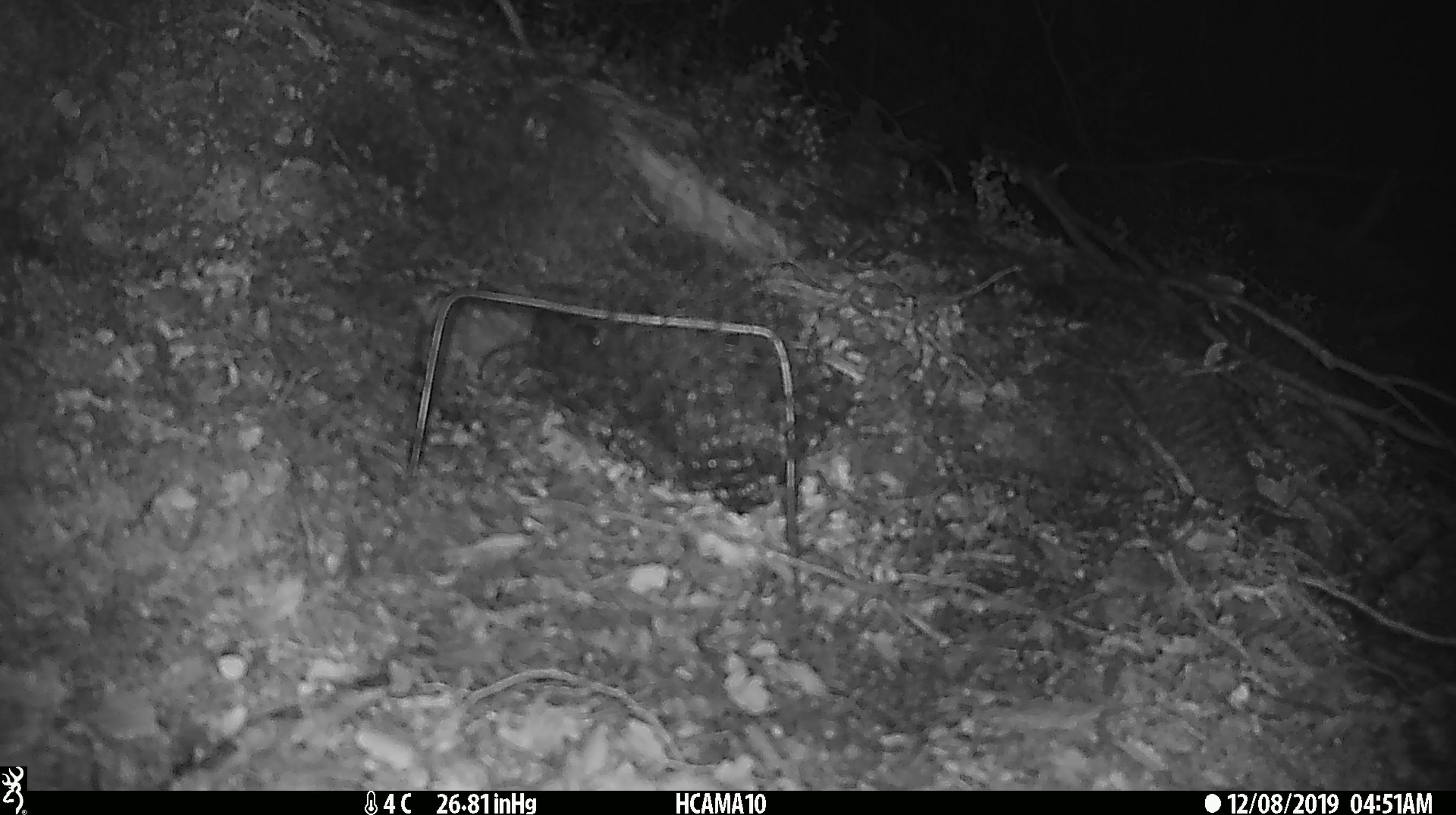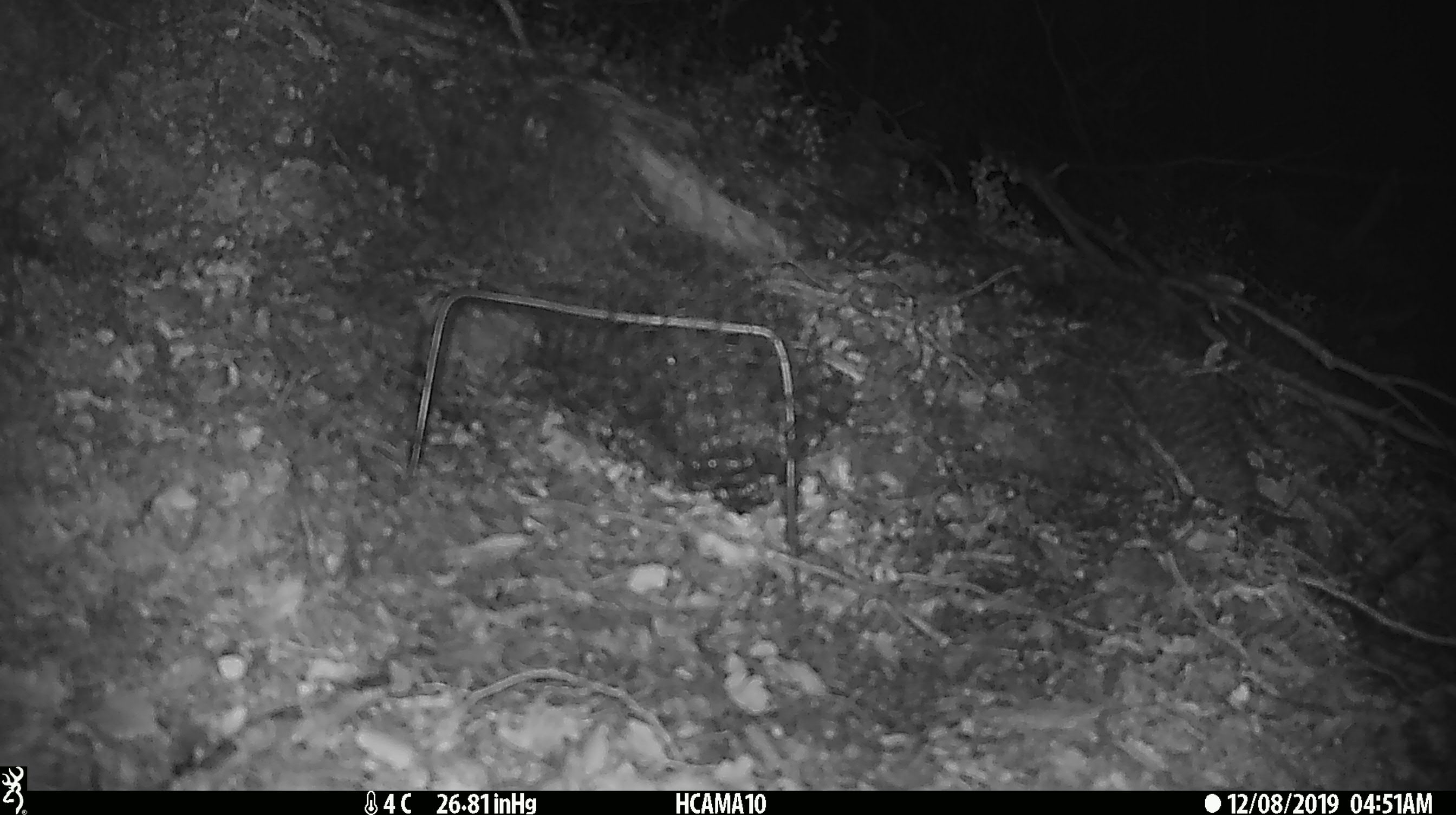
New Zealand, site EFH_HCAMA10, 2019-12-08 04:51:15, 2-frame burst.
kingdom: Animalia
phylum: Chordata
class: Mammalia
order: Rodentia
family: Muridae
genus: Mus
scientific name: Mus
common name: mouse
Mouse (Mus).